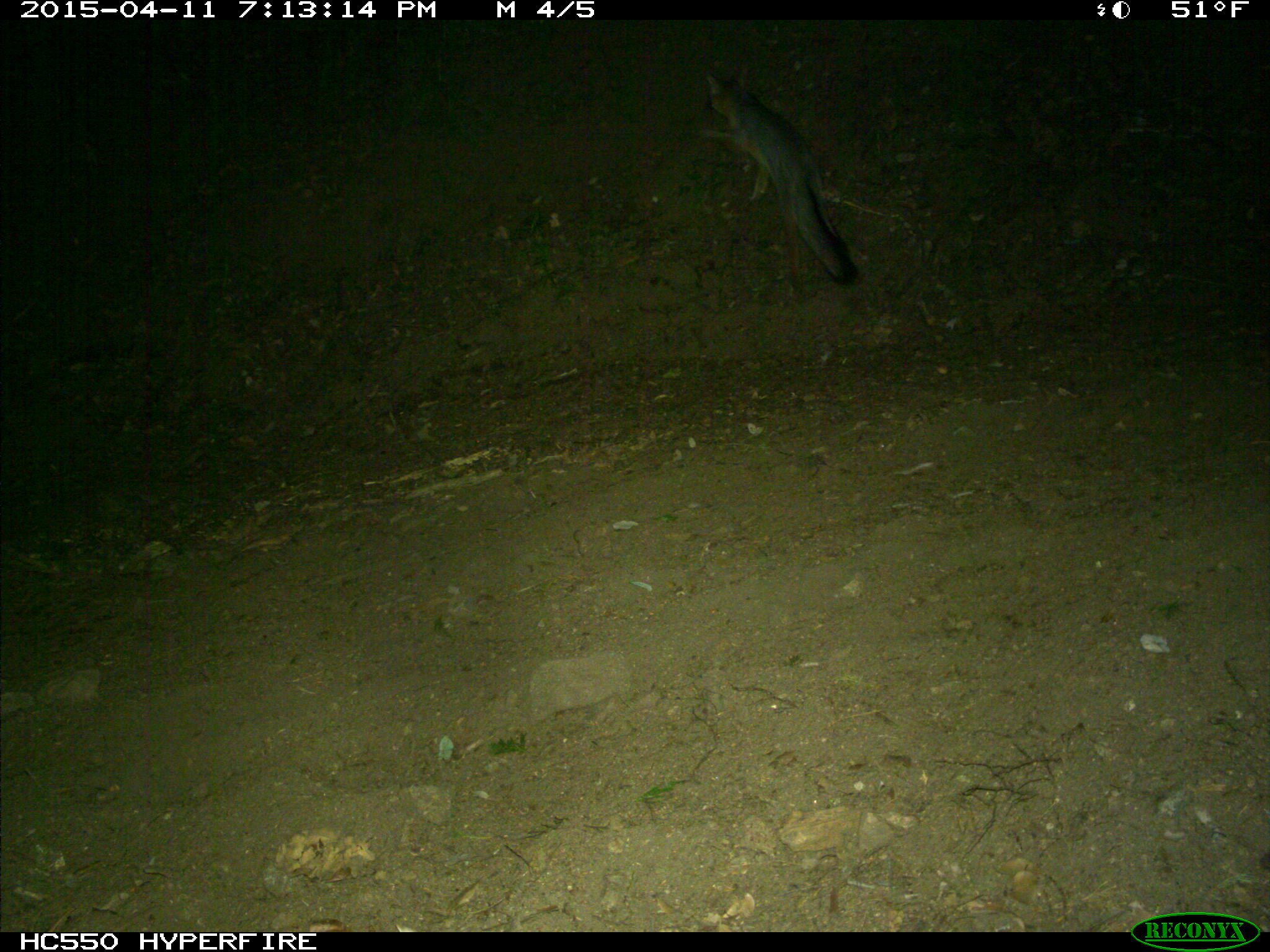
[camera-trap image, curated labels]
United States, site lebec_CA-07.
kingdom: Animalia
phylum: Chordata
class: Mammalia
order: Carnivora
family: Canidae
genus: Urocyon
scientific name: Urocyon cinereoargenteus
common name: gray fox